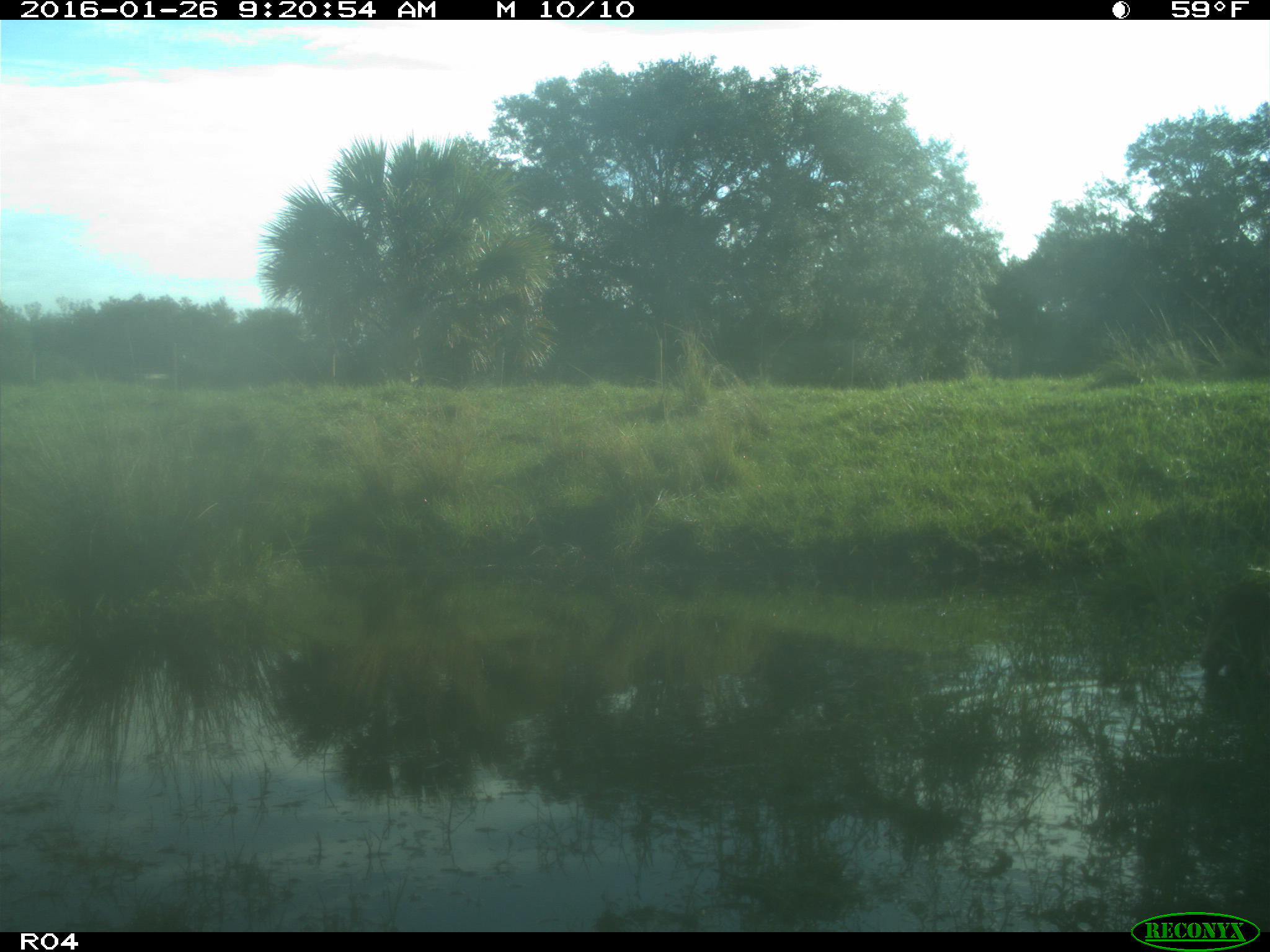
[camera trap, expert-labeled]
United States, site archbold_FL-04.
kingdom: Animalia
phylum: Chordata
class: Mammalia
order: Carnivora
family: Procyonidae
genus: Procyon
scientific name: Procyon lotor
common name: common raccoon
Procyon lotor (common raccoon).